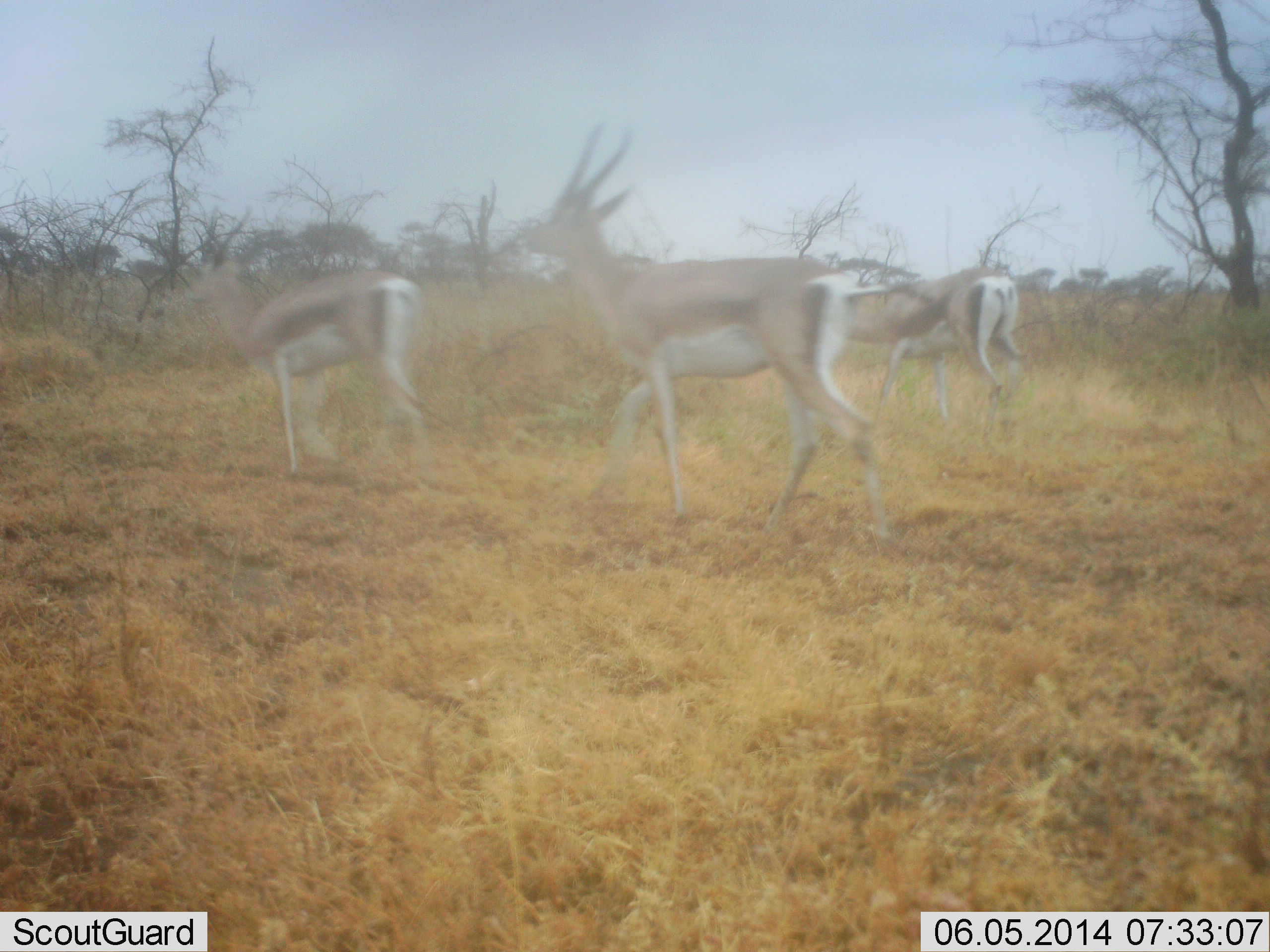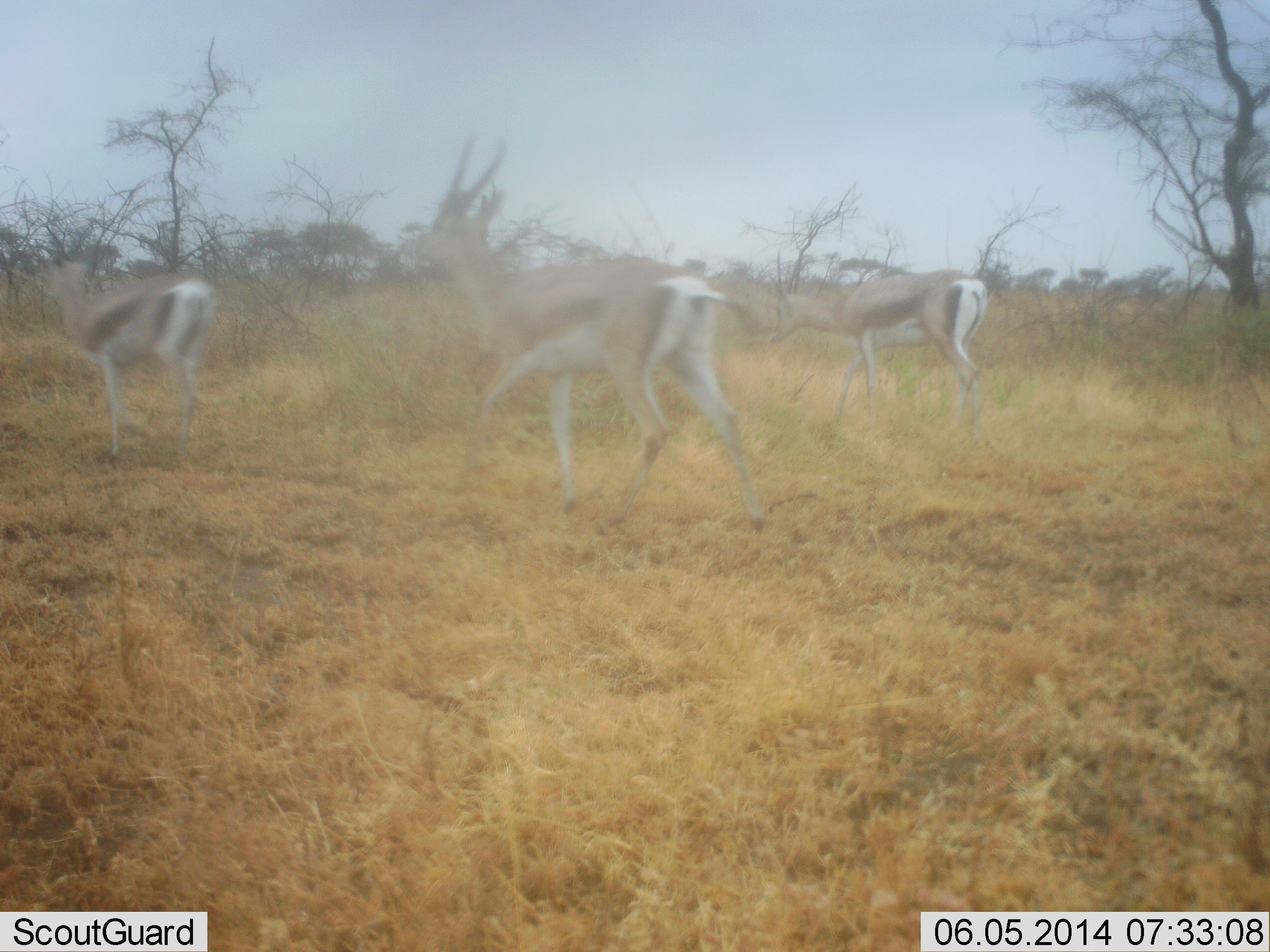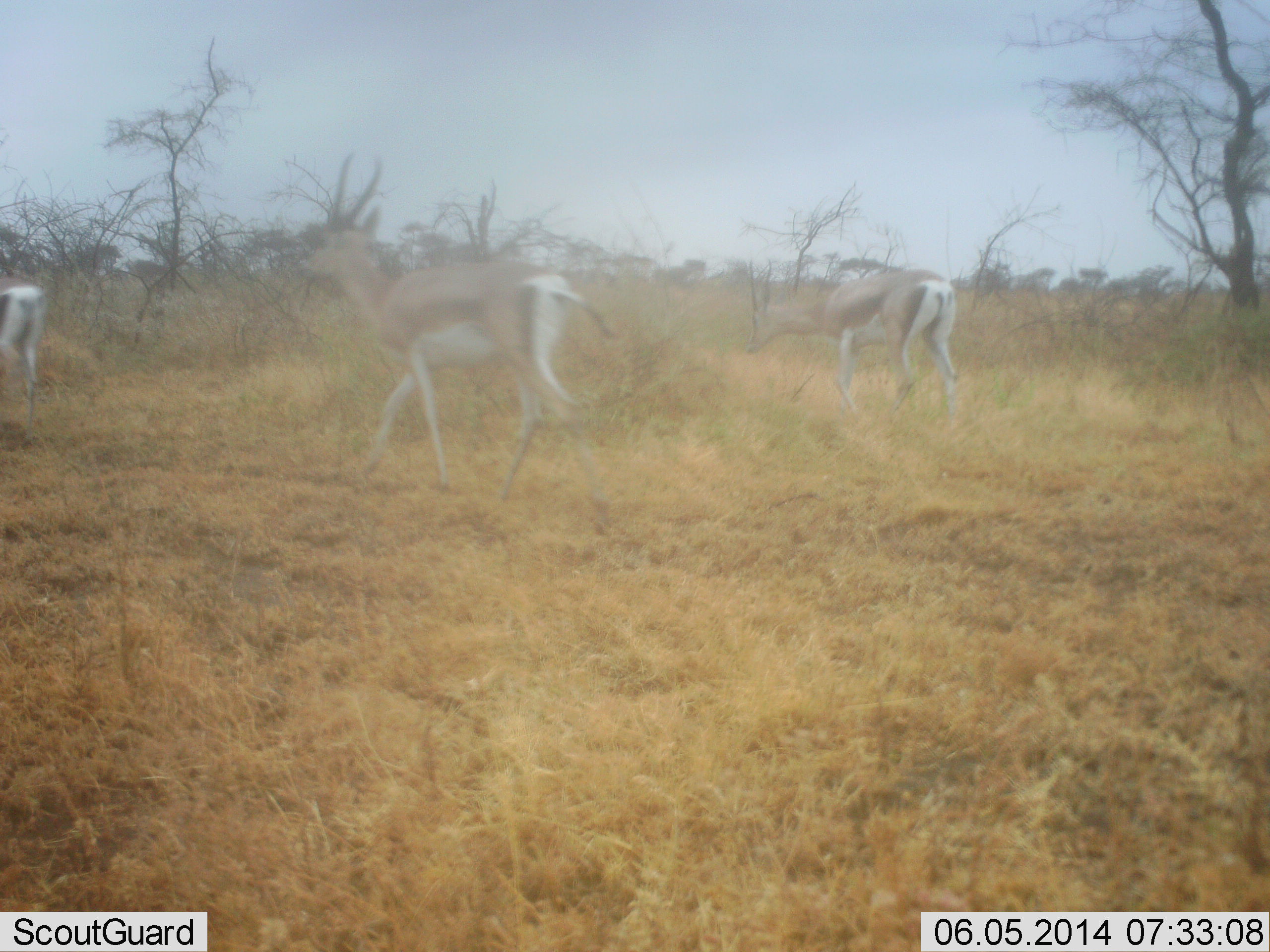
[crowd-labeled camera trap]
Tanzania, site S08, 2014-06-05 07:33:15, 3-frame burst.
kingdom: Animalia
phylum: Chordata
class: Mammalia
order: Artiodactyla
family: Bovidae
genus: Eudorcas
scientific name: Eudorcas thomsonii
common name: thomson's gazelle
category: gazellethomsons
Gazellethomsons (thomson's gazelle) (Eudorcas thomsonii), count 3. Behavior (volunteer vote fractions): standing 0%, resting 0%, moving 100%, interacting 0%. Young present (vote fraction): 0%. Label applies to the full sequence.